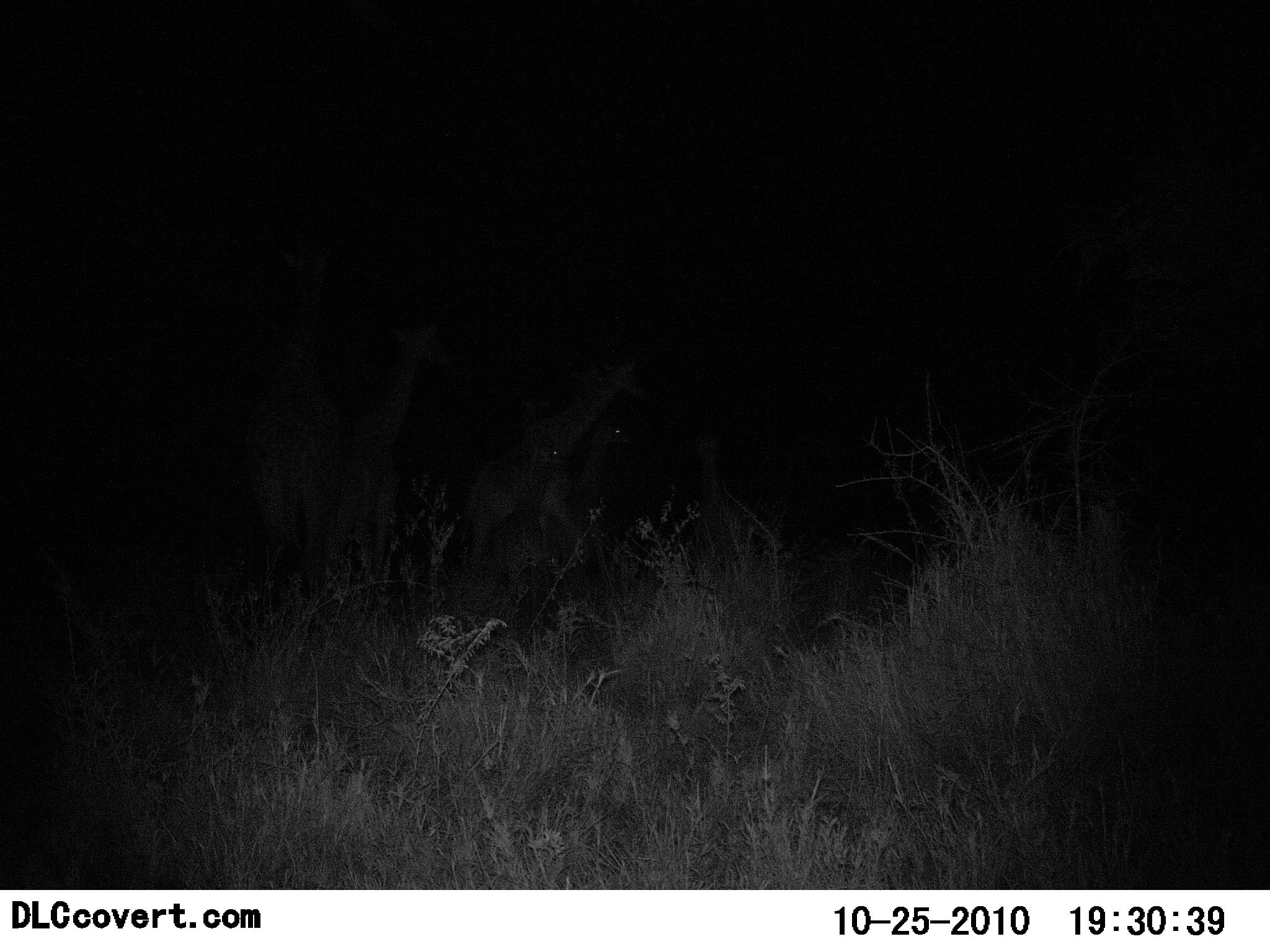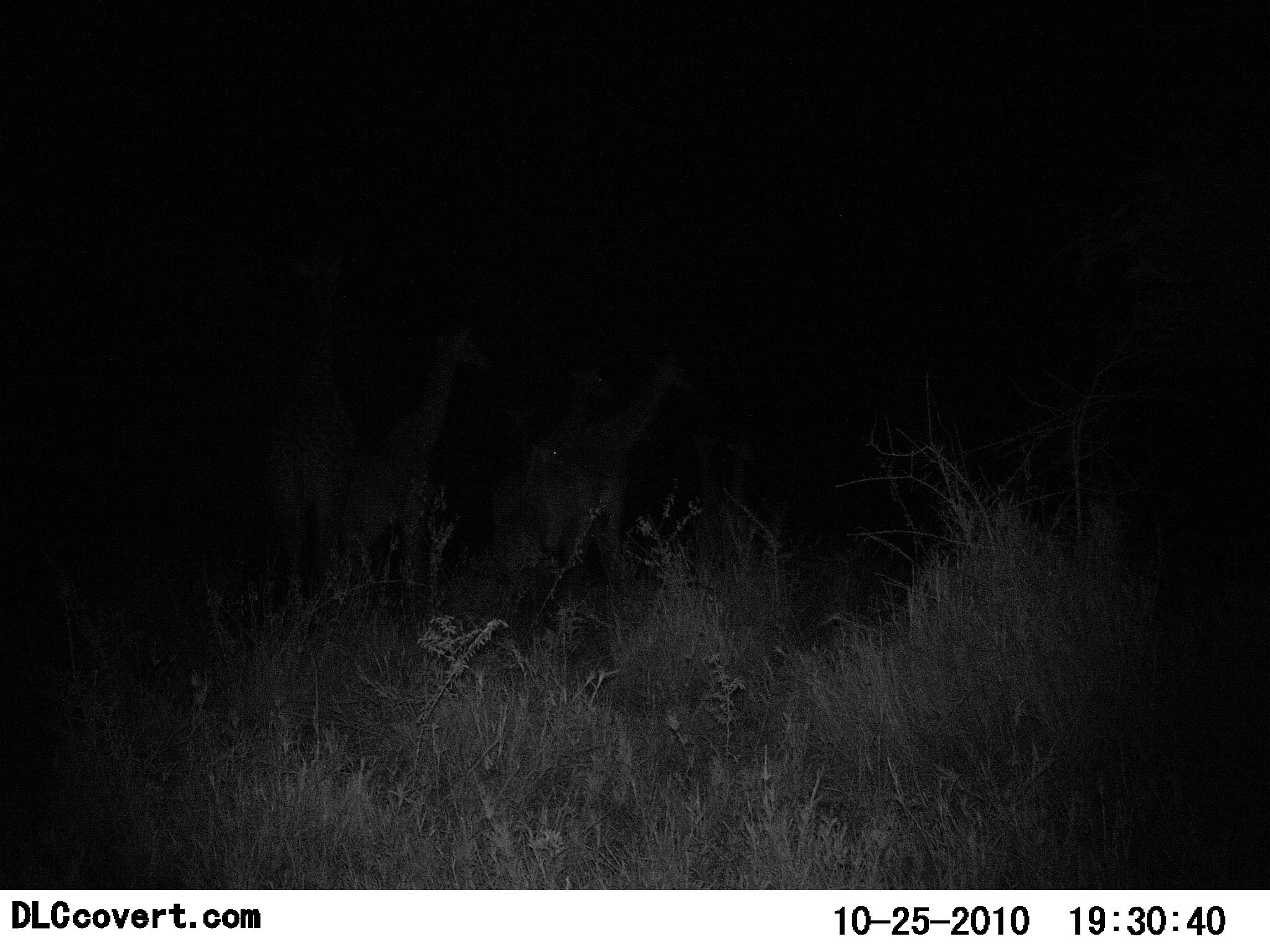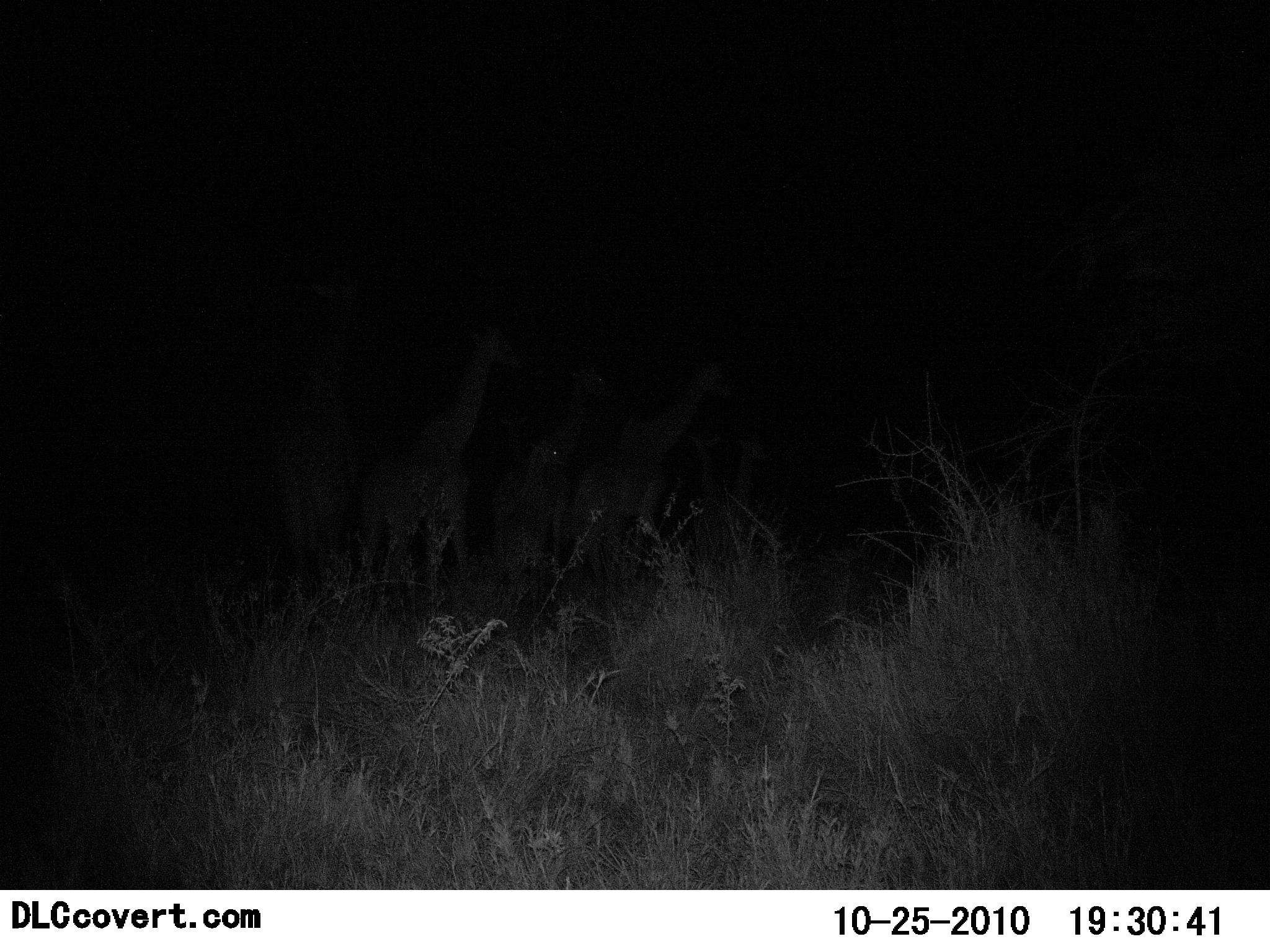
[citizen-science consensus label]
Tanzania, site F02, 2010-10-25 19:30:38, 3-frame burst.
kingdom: Animalia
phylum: Chordata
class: Mammalia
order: Artiodactyla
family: Giraffidae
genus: Giraffa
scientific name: Giraffa camelopardalis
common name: giraffe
Giraffe (Giraffa camelopardalis), count 5. Behavior (volunteer vote fractions): standing 17%, resting 0%, moving 94%, interacting 0%. Young present (vote fraction): 28%. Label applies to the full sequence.